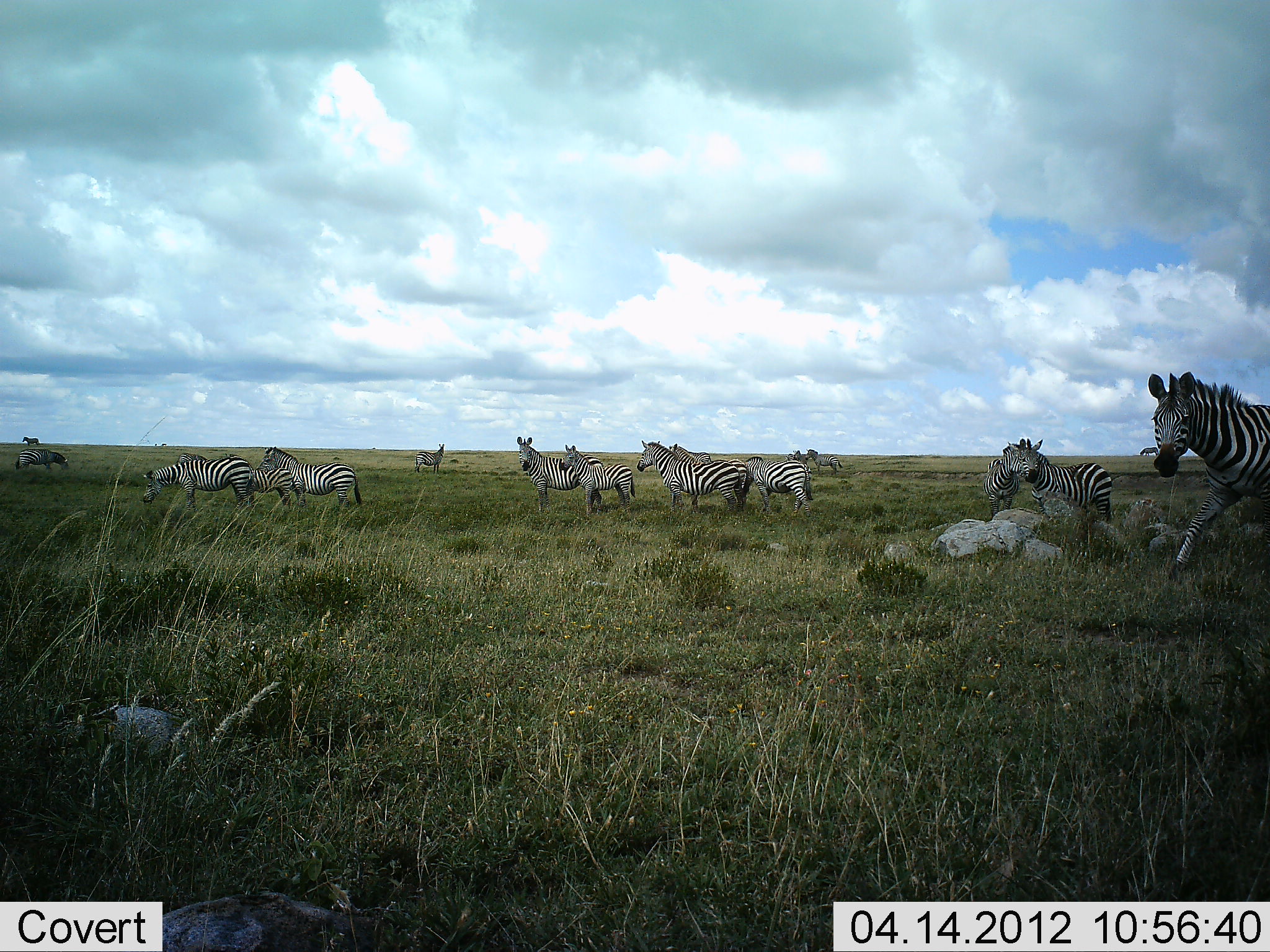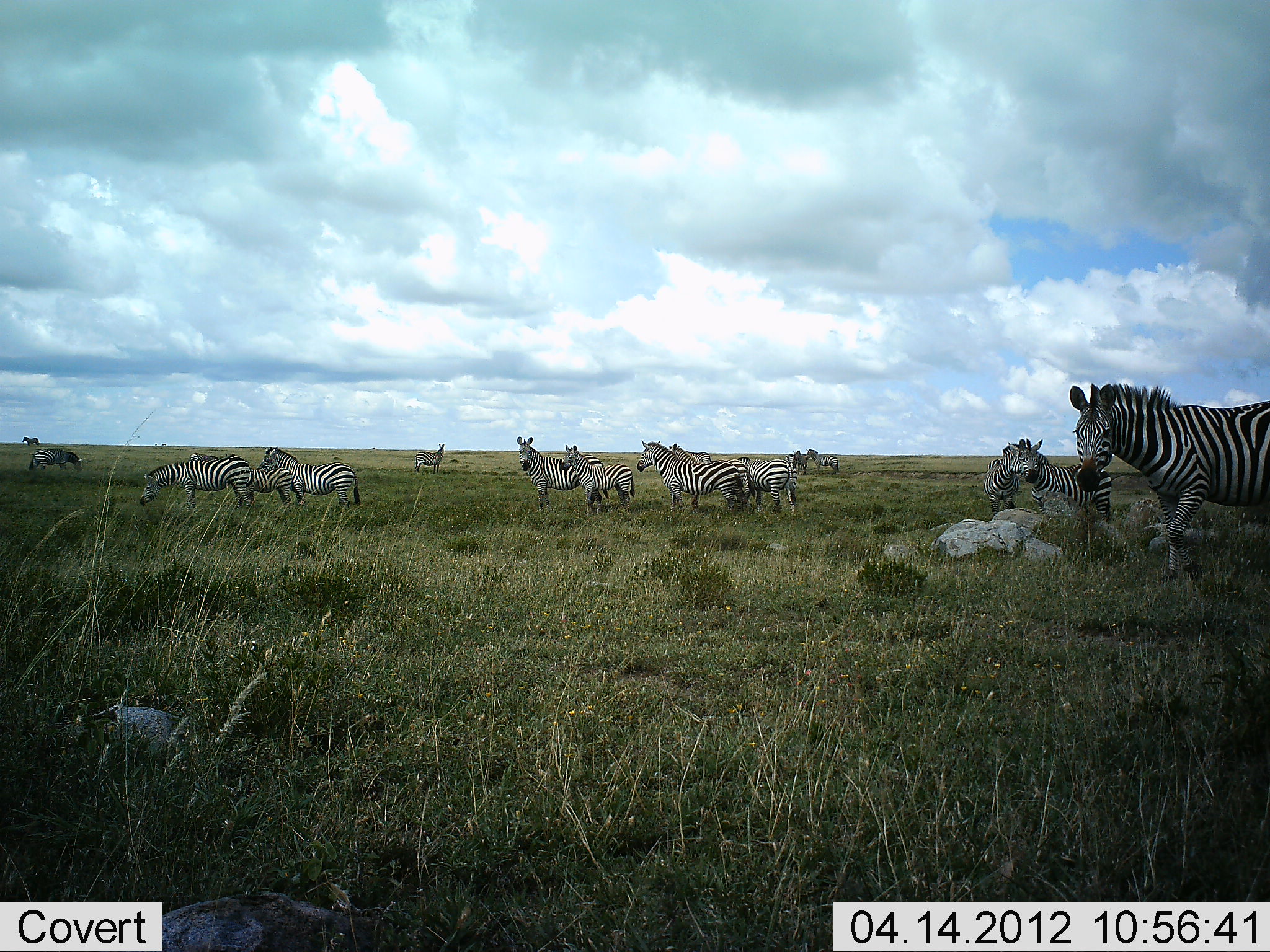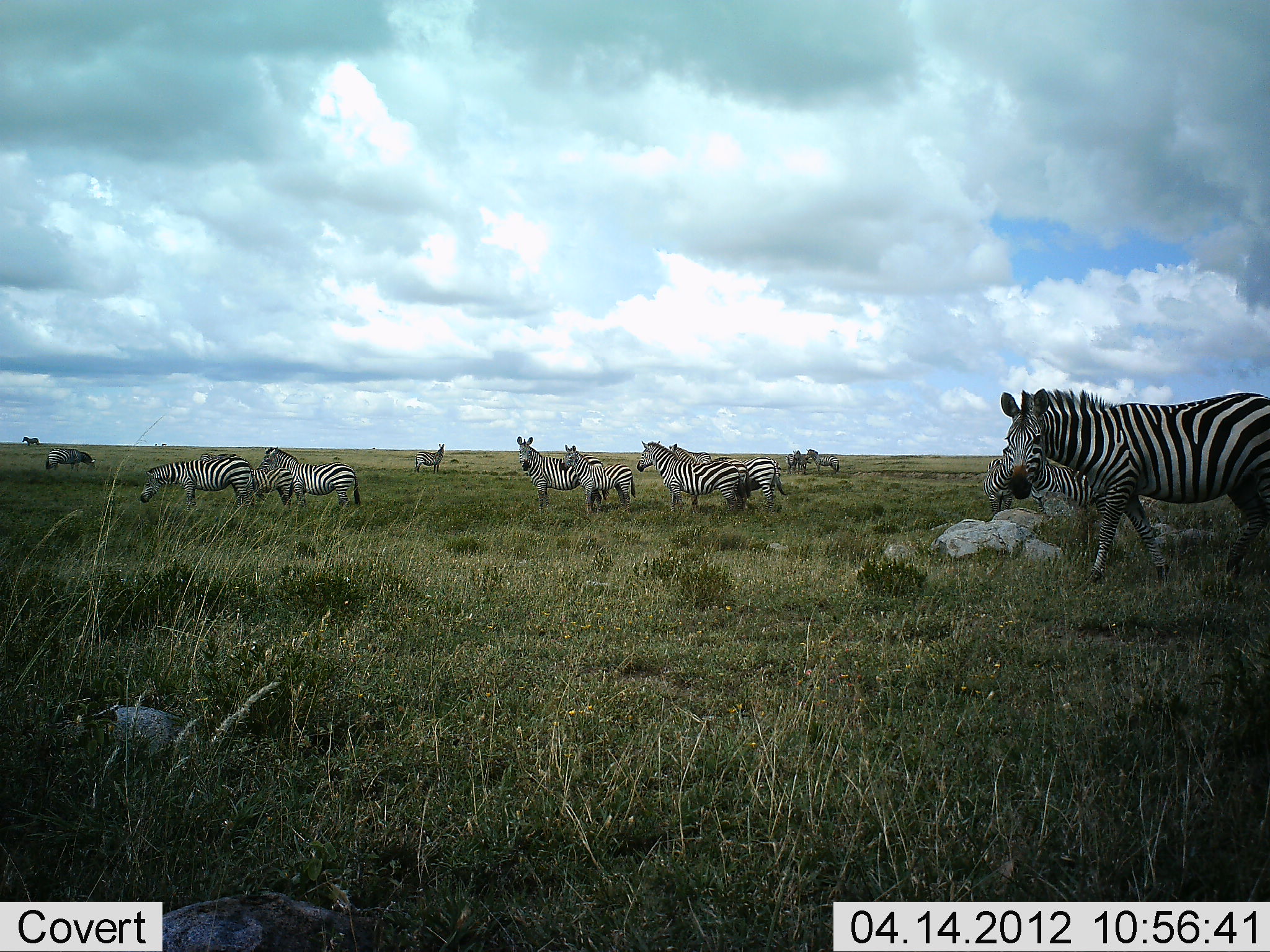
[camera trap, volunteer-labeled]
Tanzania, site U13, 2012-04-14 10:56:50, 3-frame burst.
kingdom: Animalia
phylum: Chordata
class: Mammalia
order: Perissodactyla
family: Equidae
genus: Equus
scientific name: Equus quagga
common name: plains zebra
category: zebra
Zebra (plains zebra) (Equus quagga), count 11-50. Behavior (volunteer vote fractions): standing 93%, resting 4%, moving 71%, interacting 18%. Young present (vote fraction): 32%. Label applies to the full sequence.